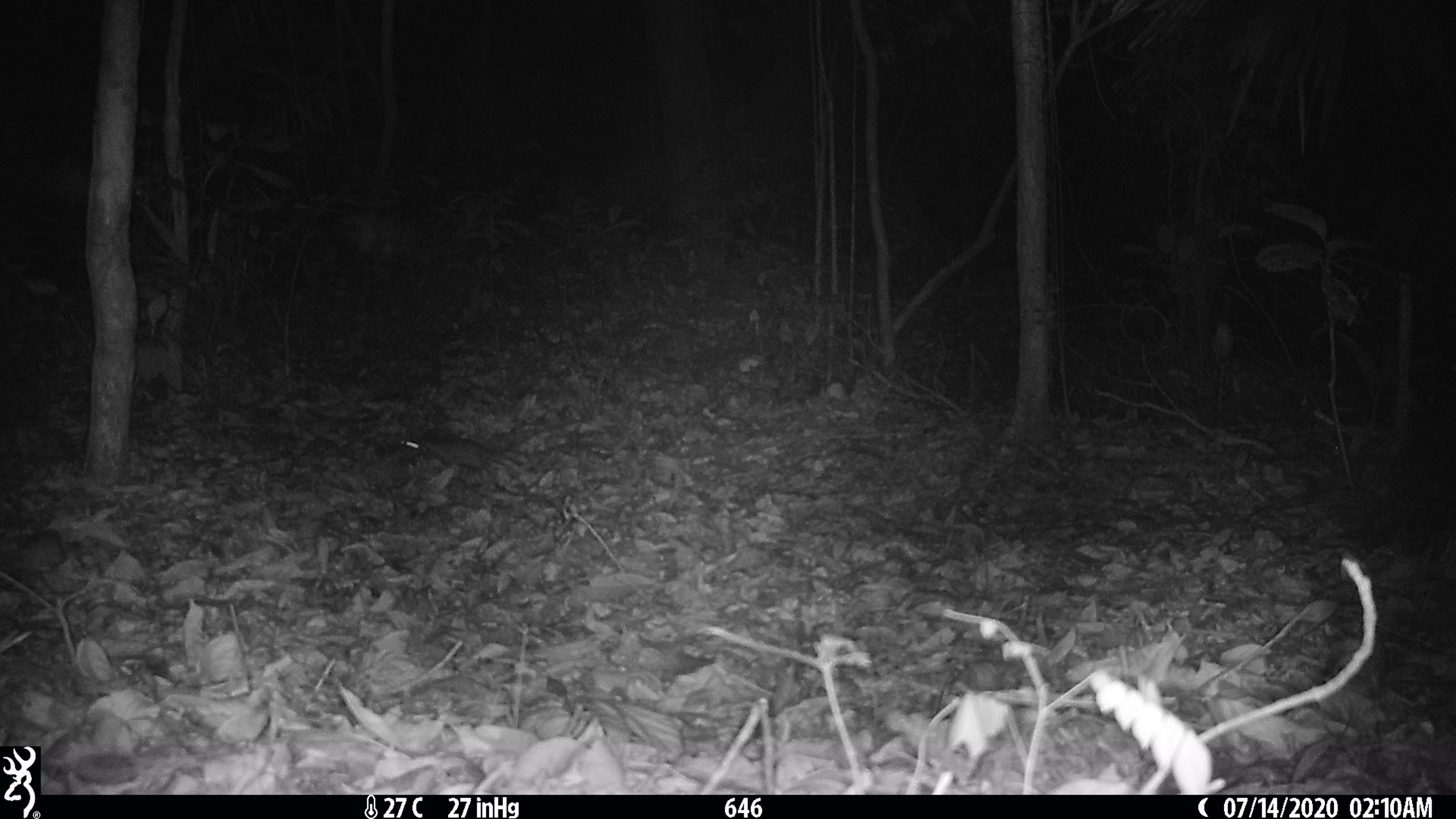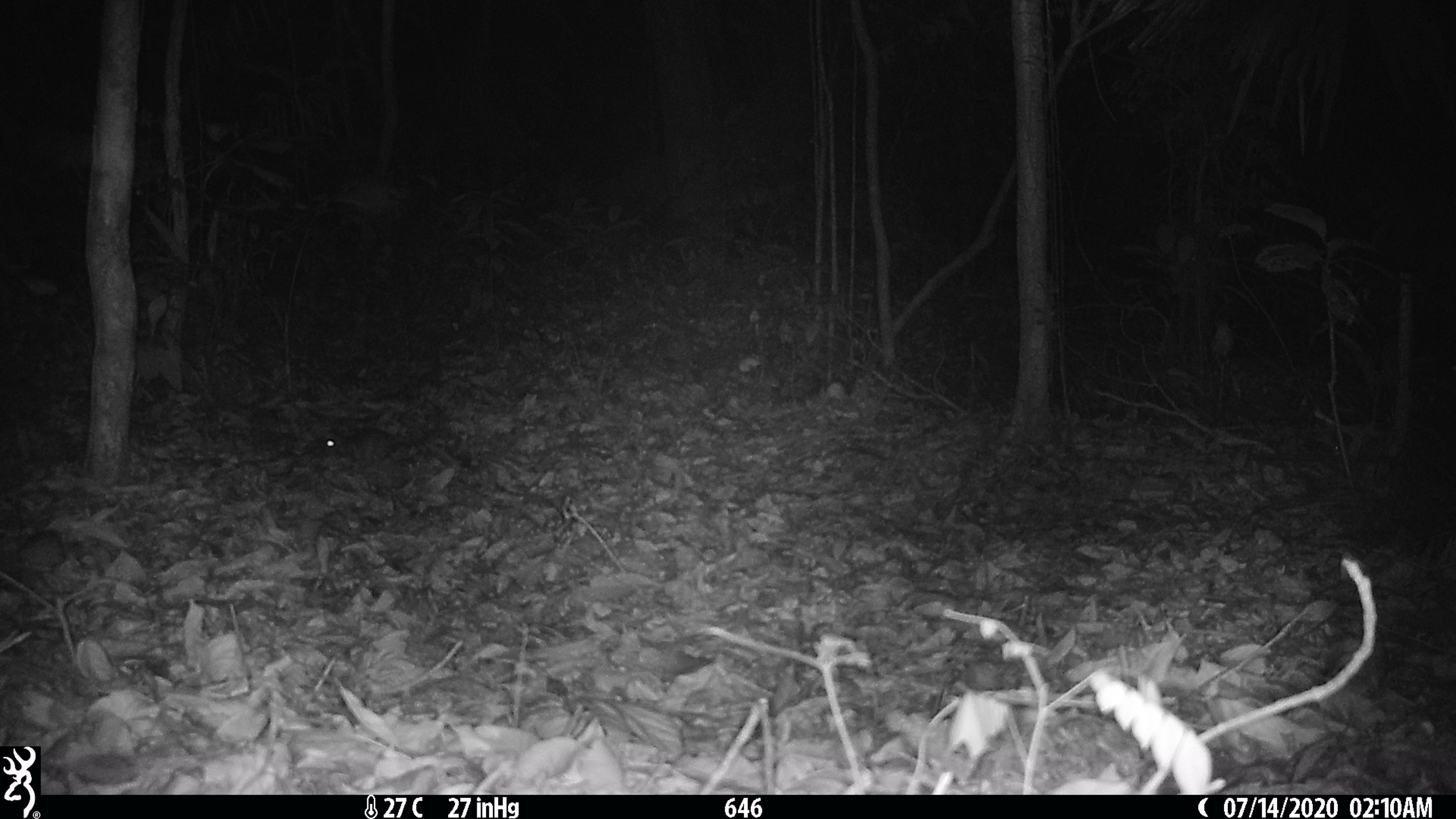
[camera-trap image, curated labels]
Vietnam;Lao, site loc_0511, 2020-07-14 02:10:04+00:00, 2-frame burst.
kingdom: Animalia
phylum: Chordata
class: Mammalia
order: Rodentia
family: Muridae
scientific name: Muridae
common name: old-world mice and rats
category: unidentified murid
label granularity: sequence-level